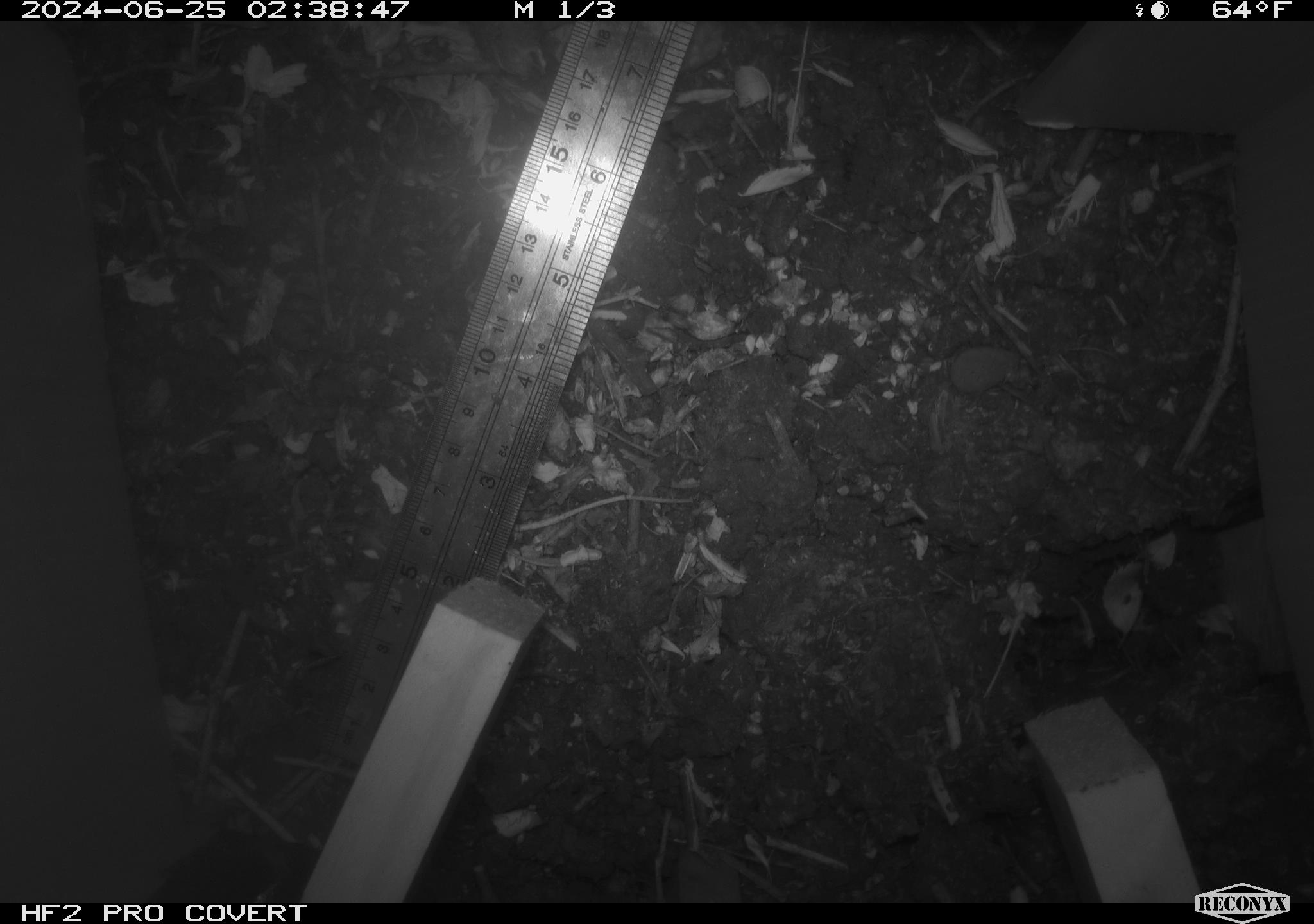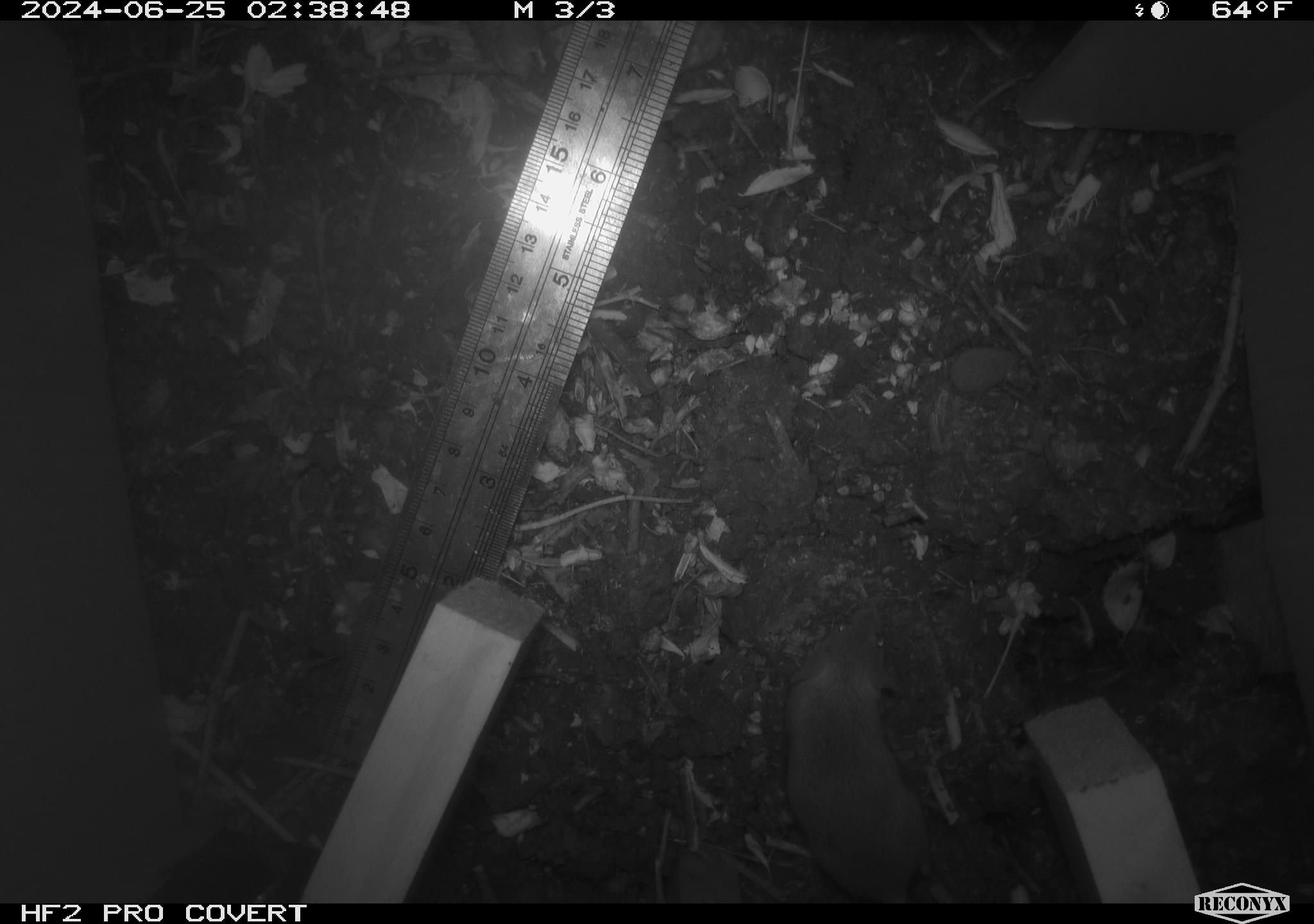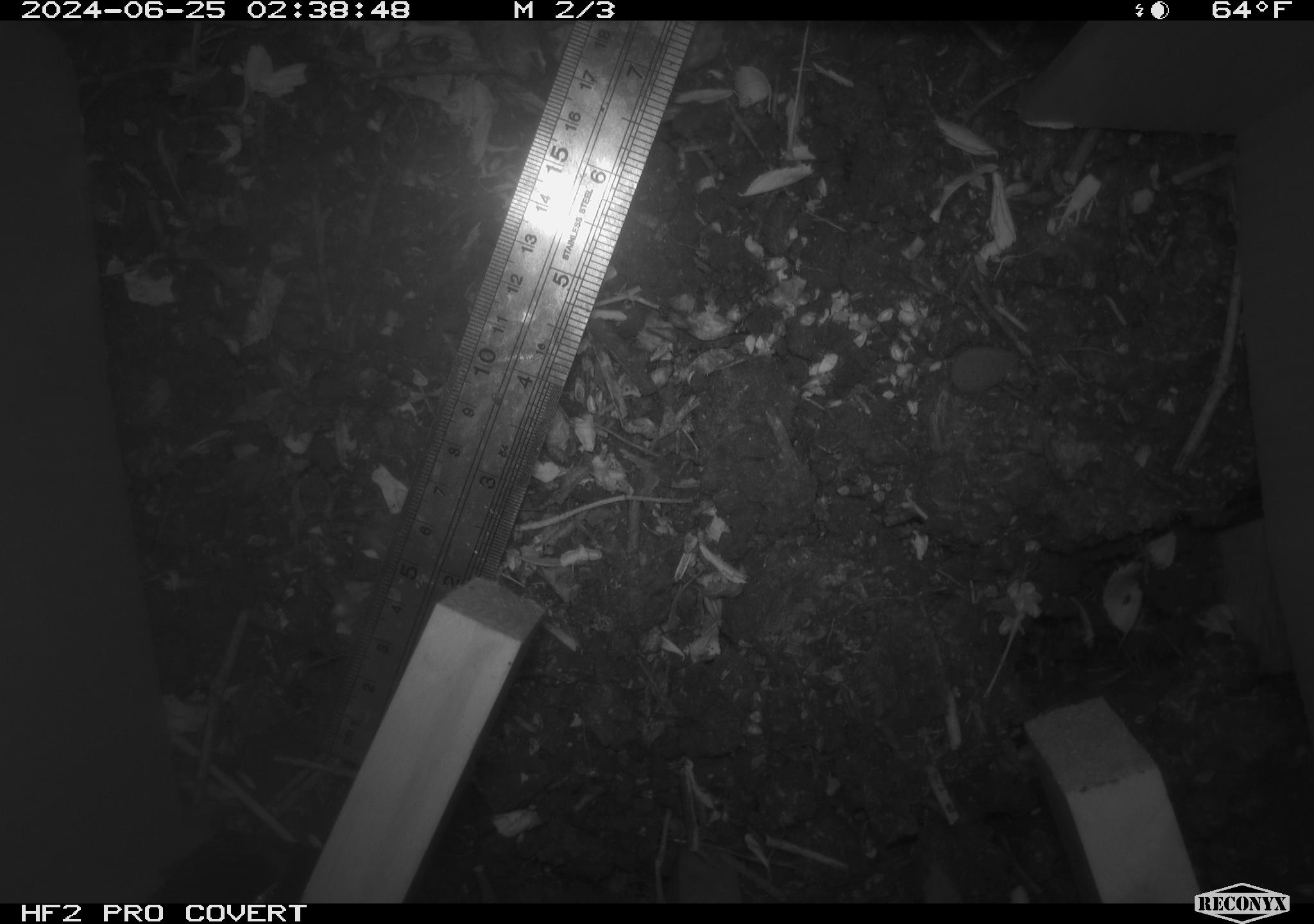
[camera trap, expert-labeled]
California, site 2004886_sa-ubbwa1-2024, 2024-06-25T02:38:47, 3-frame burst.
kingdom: Animalia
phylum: Chordata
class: Mammalia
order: Rodentia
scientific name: Rodentia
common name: mouse species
Mouse species (Rodentia).